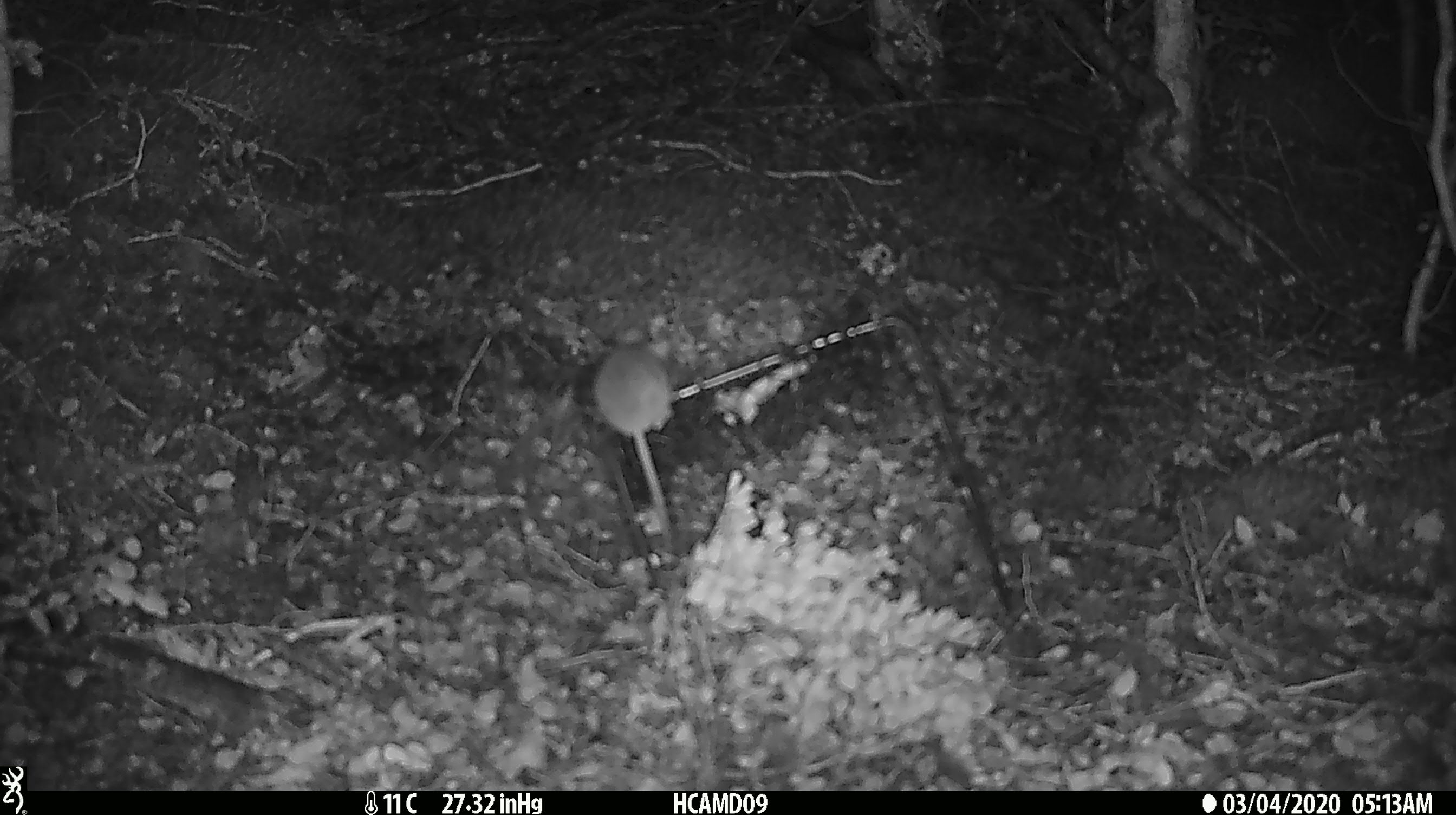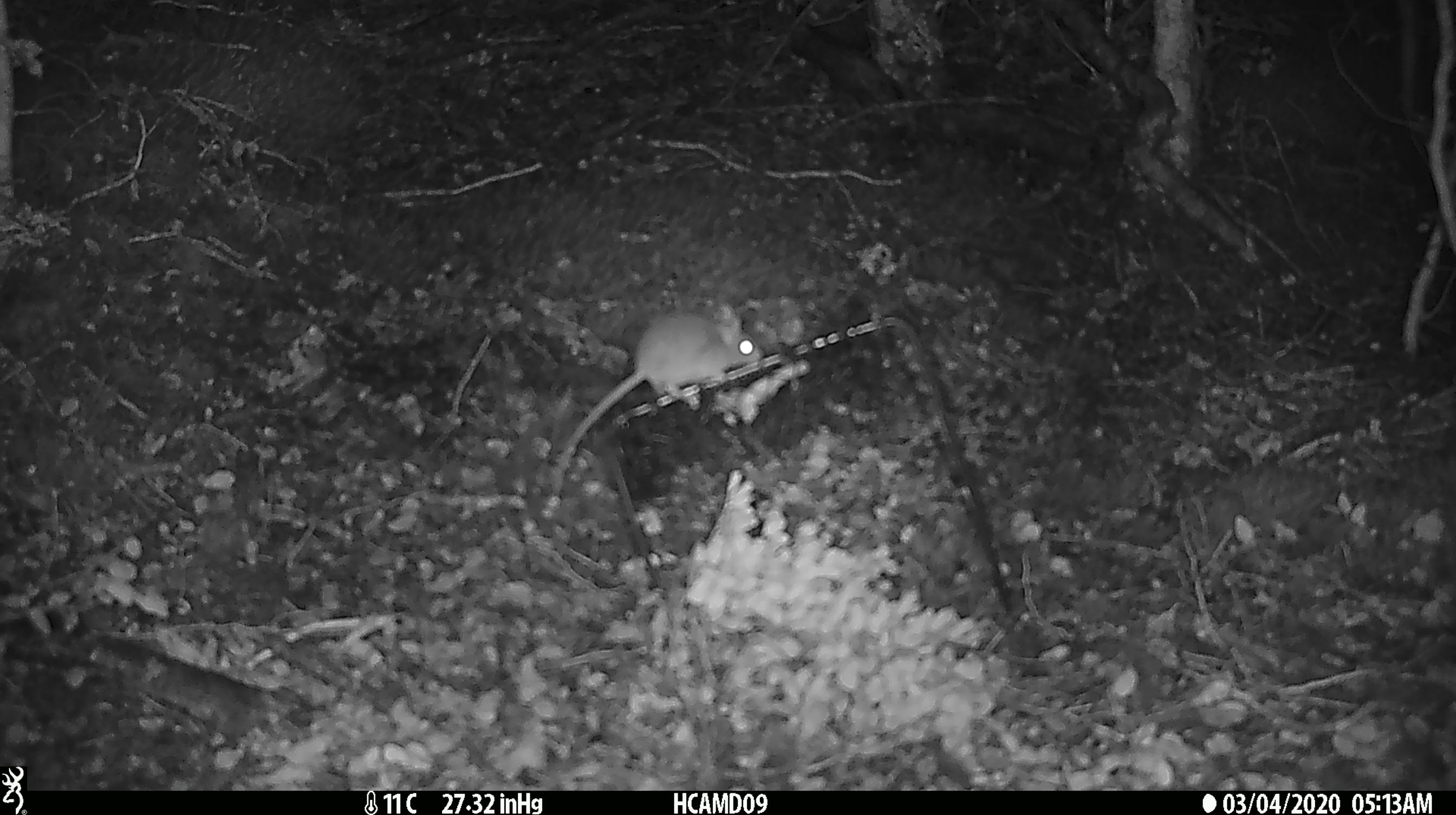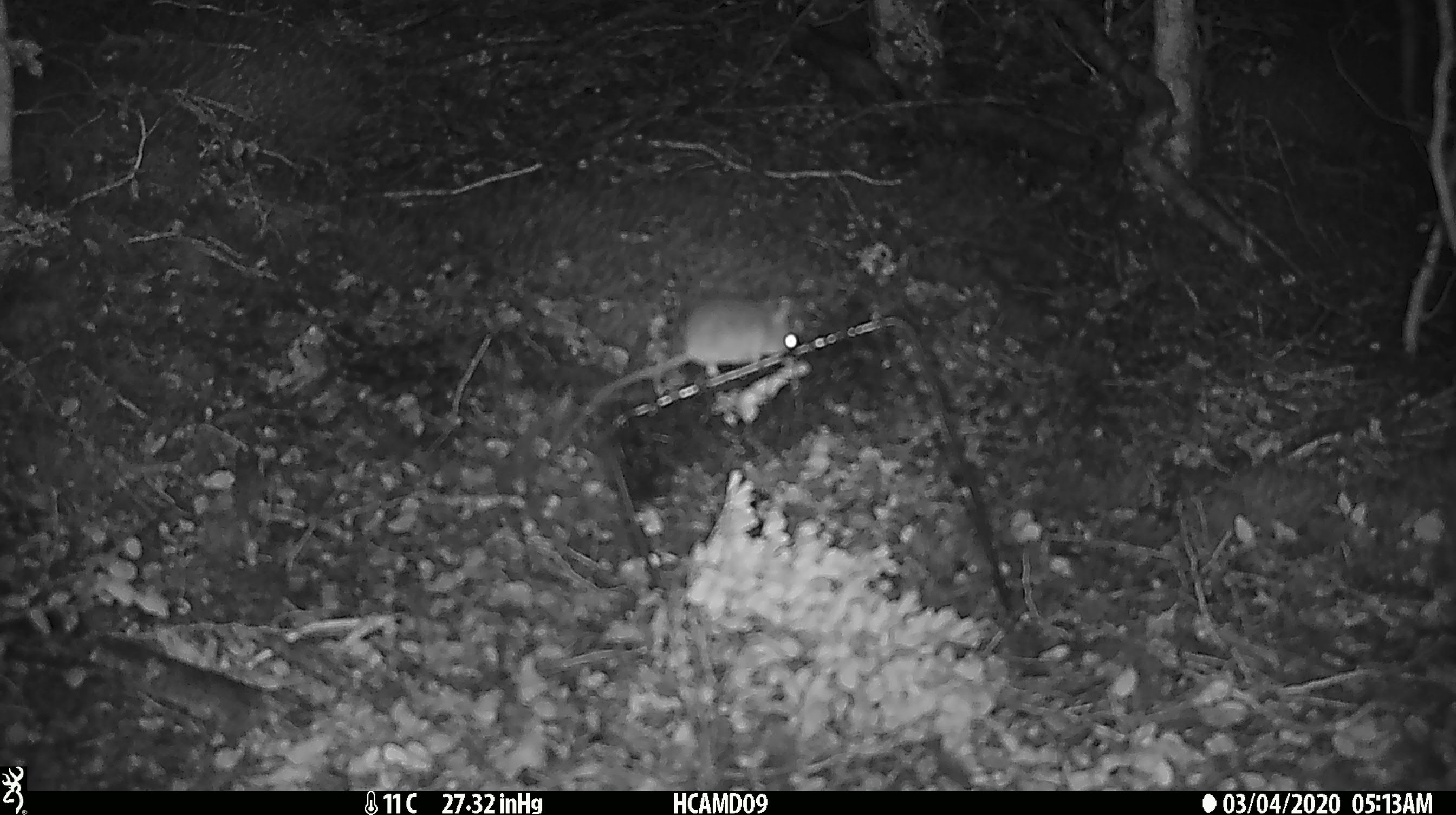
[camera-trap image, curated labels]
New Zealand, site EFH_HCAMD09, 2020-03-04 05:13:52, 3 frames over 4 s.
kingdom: Animalia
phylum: Chordata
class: Mammalia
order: Rodentia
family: Muridae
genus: Mus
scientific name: Mus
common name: mouse